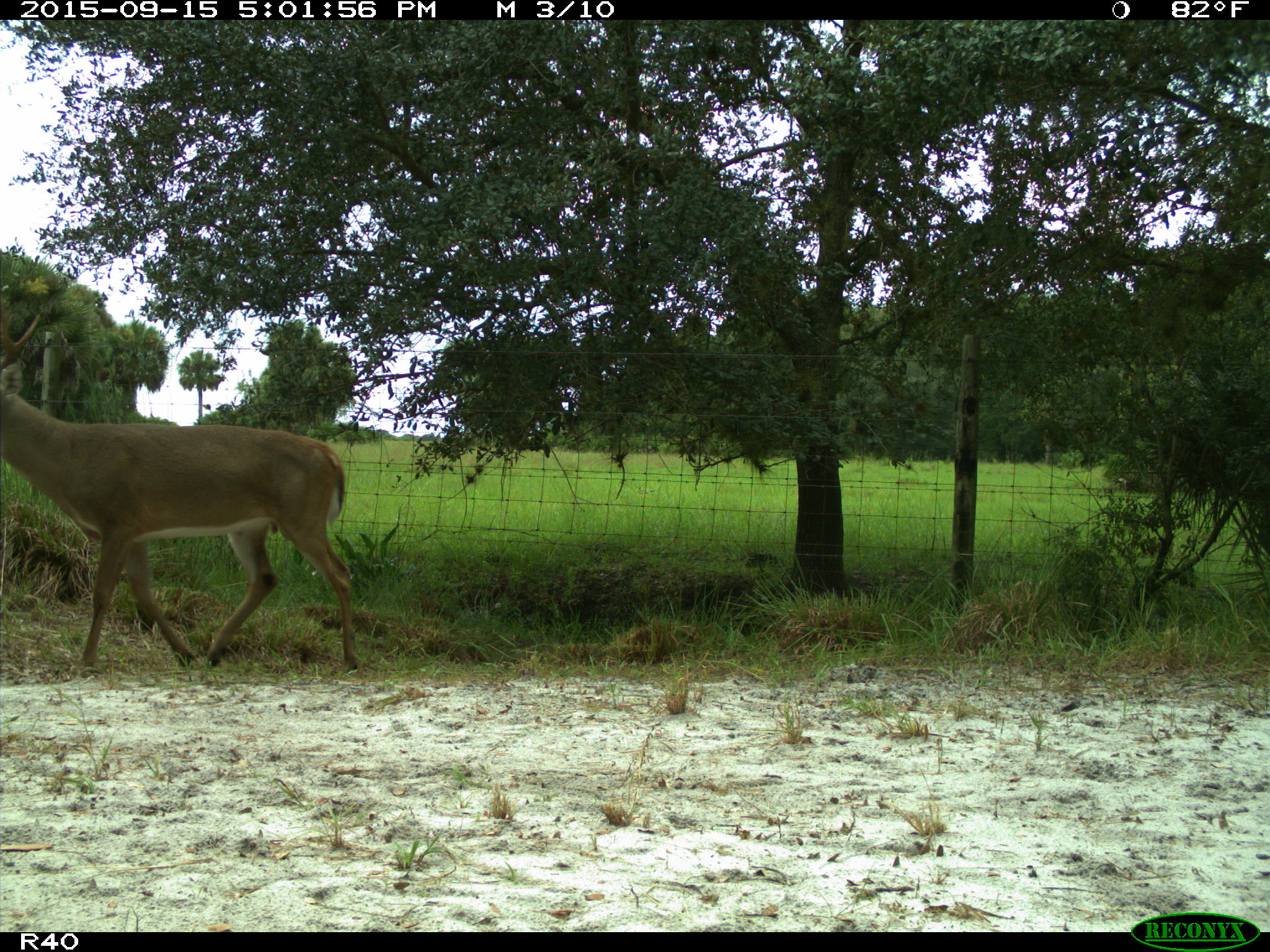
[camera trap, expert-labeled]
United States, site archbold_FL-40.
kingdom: Animalia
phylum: Chordata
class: Mammalia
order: Artiodactyla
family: Cervidae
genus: Odocoileus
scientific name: Odocoileus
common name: deer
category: unidentified deer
Unidentified deer (deer) (Odocoileus).